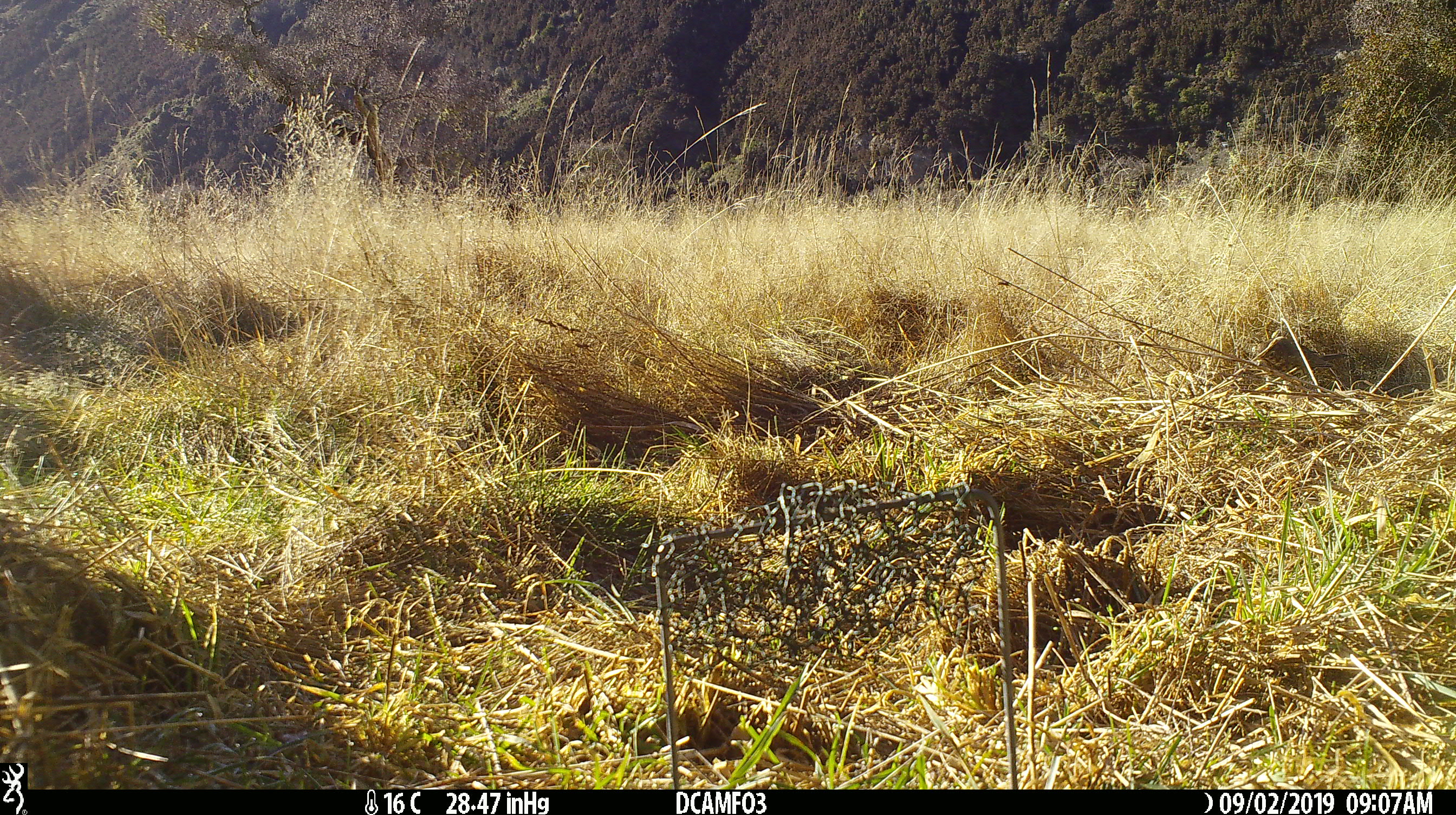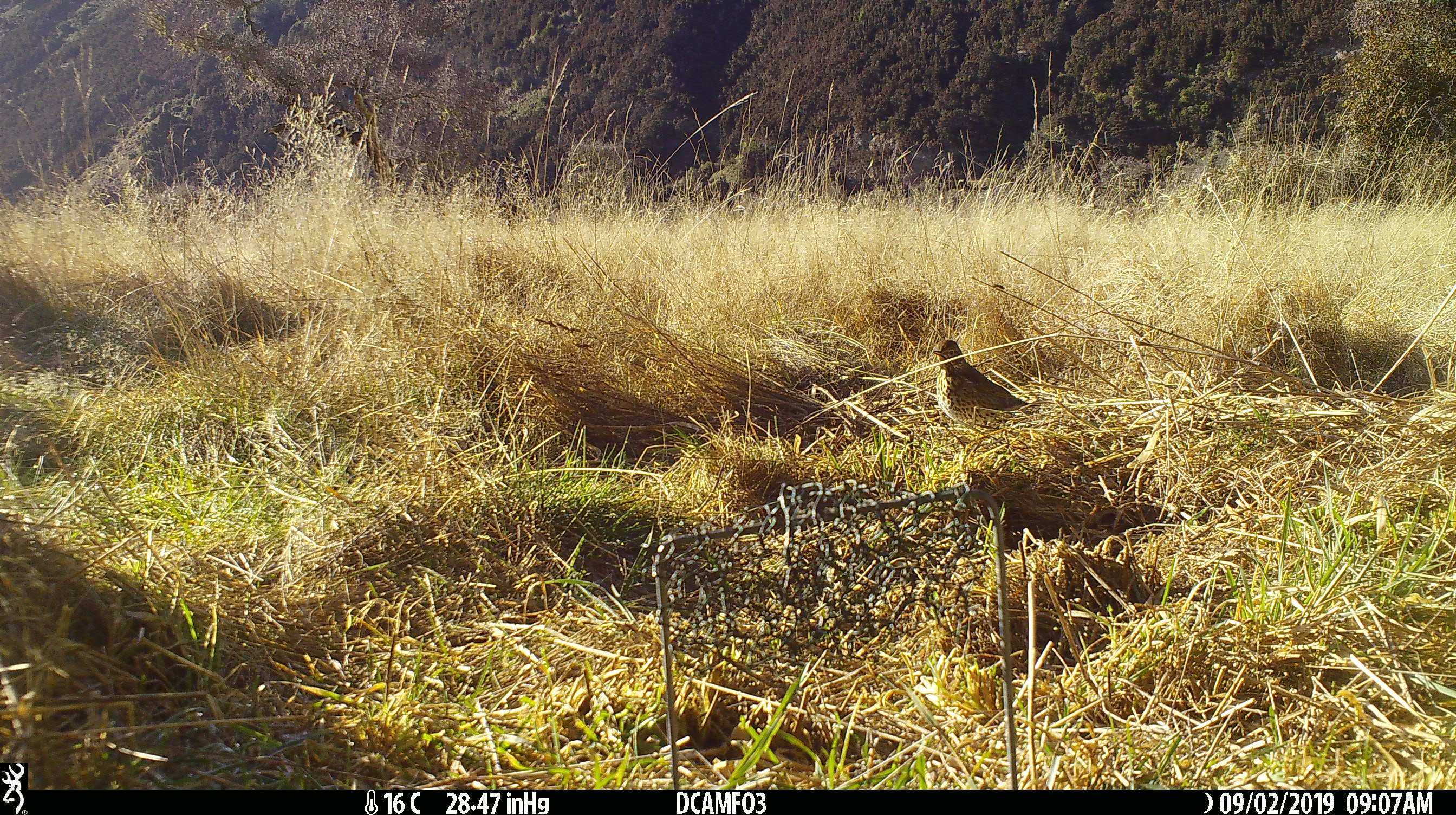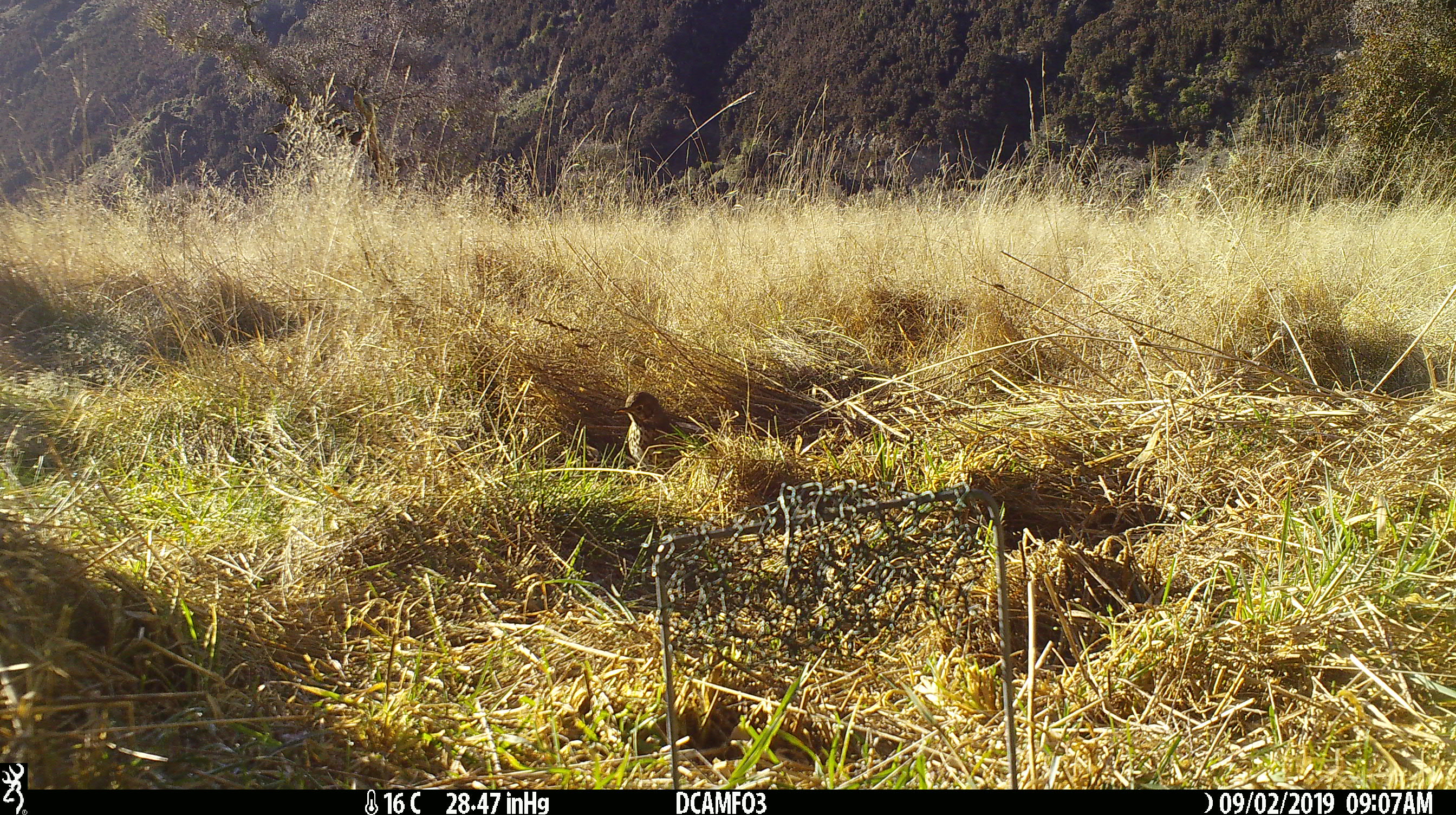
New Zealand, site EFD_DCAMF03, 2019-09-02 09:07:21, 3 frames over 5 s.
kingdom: Animalia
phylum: Chordata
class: Aves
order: Passeriformes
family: Turdidae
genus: Turdus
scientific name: Turdus philomelos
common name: song thrush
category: thrush